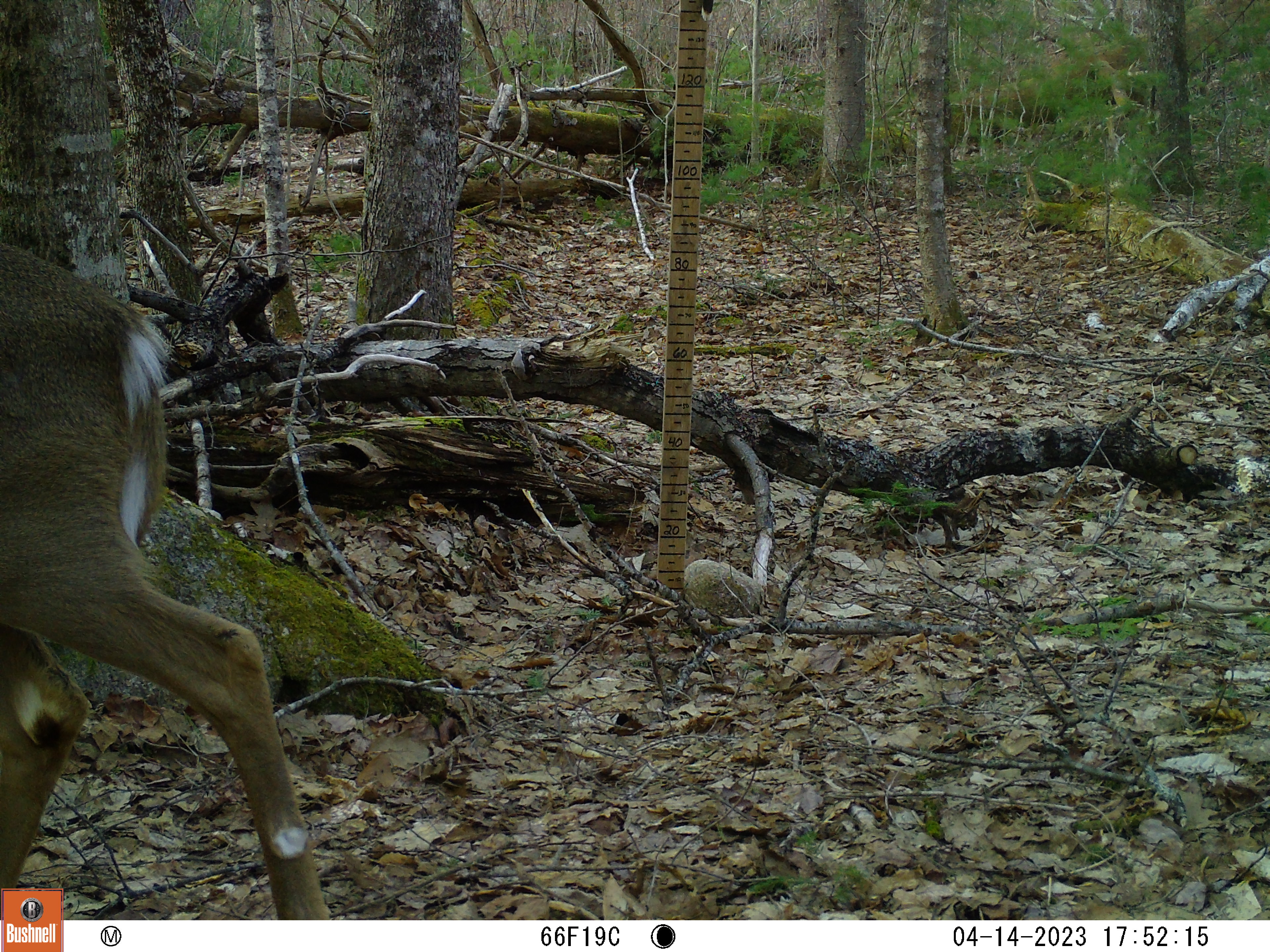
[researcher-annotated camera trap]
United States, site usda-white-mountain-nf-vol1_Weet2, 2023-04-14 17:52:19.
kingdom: Animalia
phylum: Chordata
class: Mammalia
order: Artiodactyla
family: Cervidae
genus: Odocoileus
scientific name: Odocoileus virginianus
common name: white-tailed deer